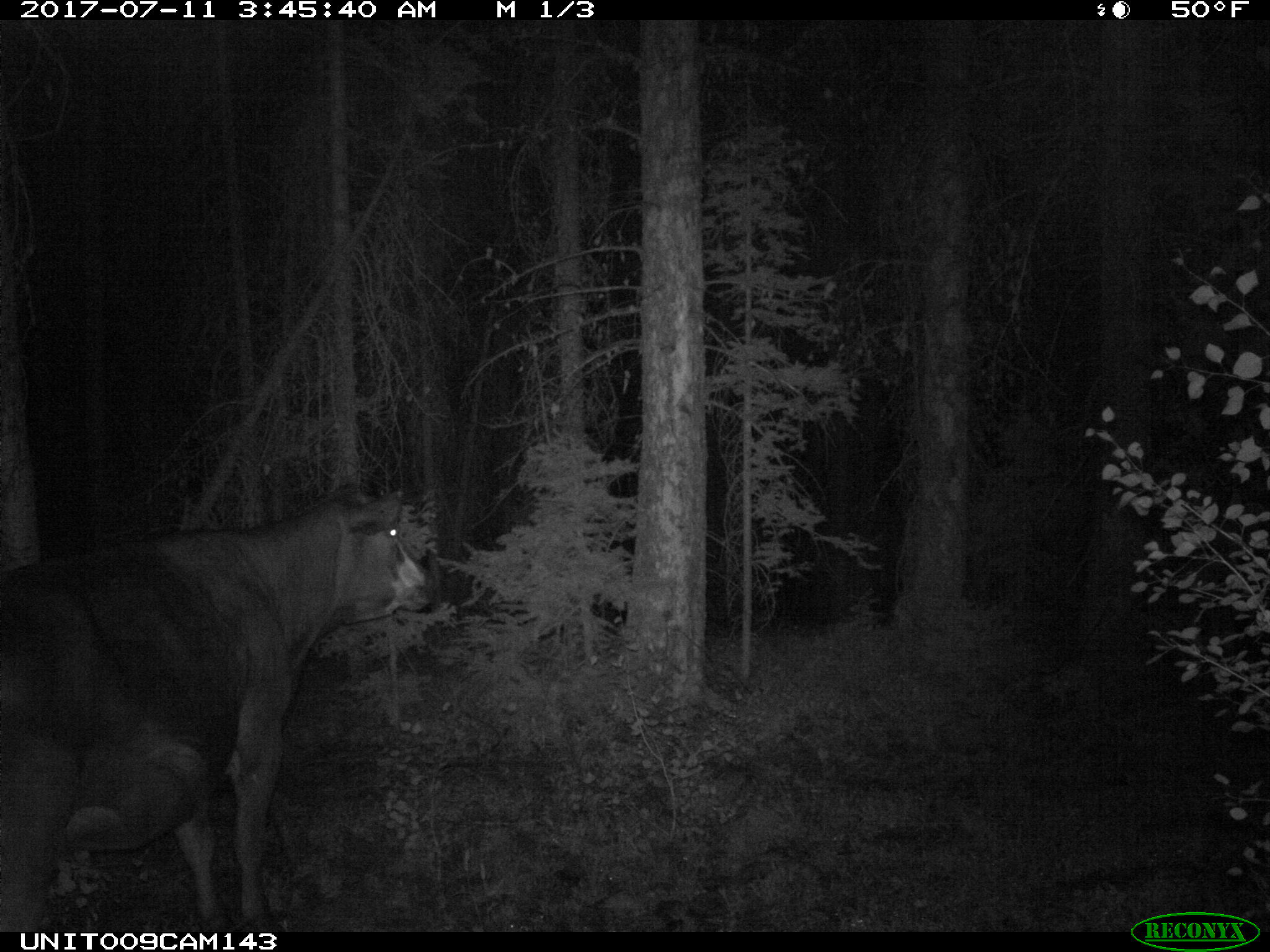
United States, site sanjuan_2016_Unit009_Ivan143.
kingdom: Animalia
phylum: Chordata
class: Mammalia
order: Artiodactyla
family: Bovidae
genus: Bos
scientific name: Bos taurus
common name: domestic cow